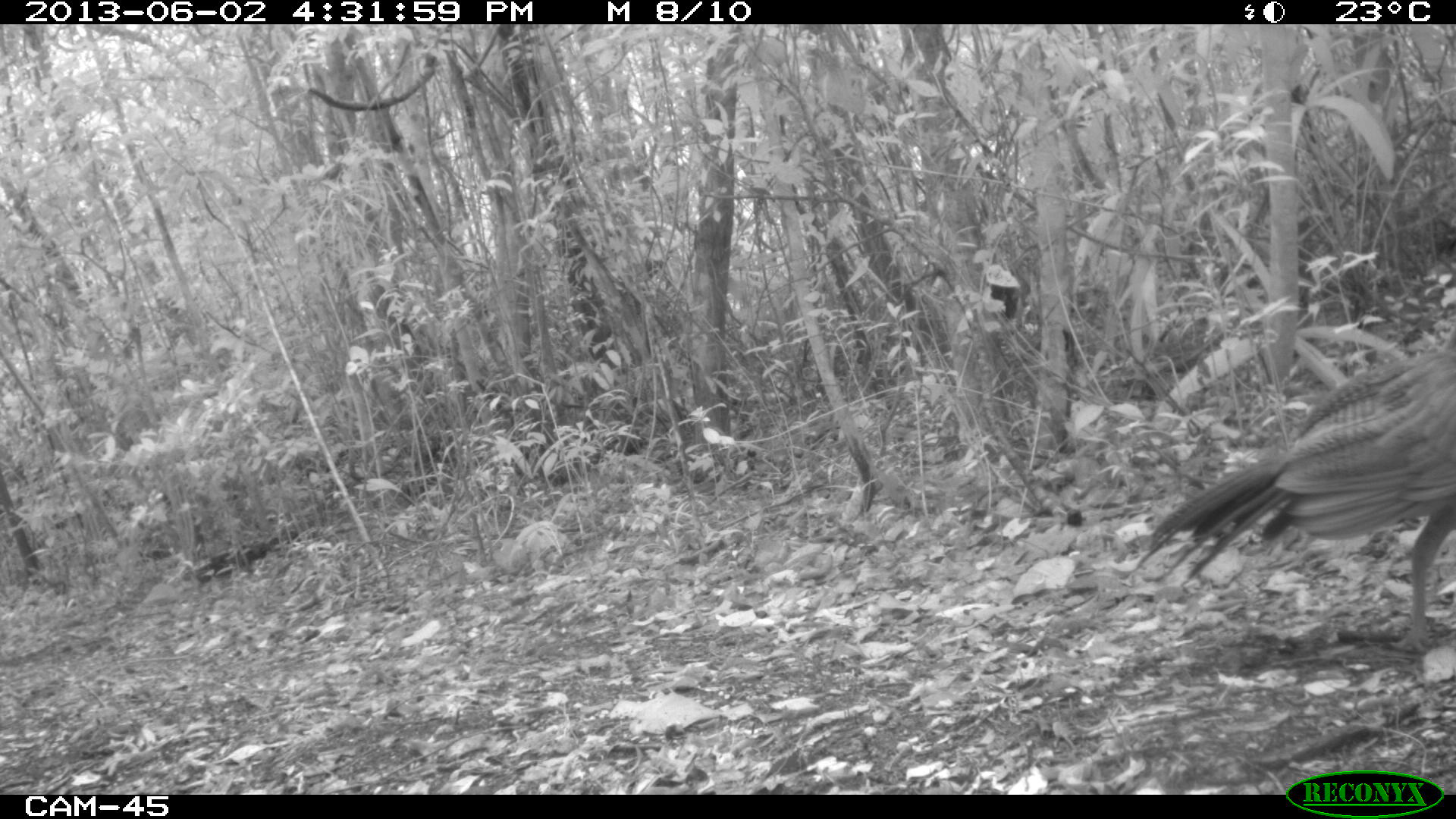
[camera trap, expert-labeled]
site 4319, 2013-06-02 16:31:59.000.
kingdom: Animalia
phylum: Chordata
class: Aves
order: Galliformes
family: Cracidae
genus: Crax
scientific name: Crax rubra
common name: great curassow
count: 1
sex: female